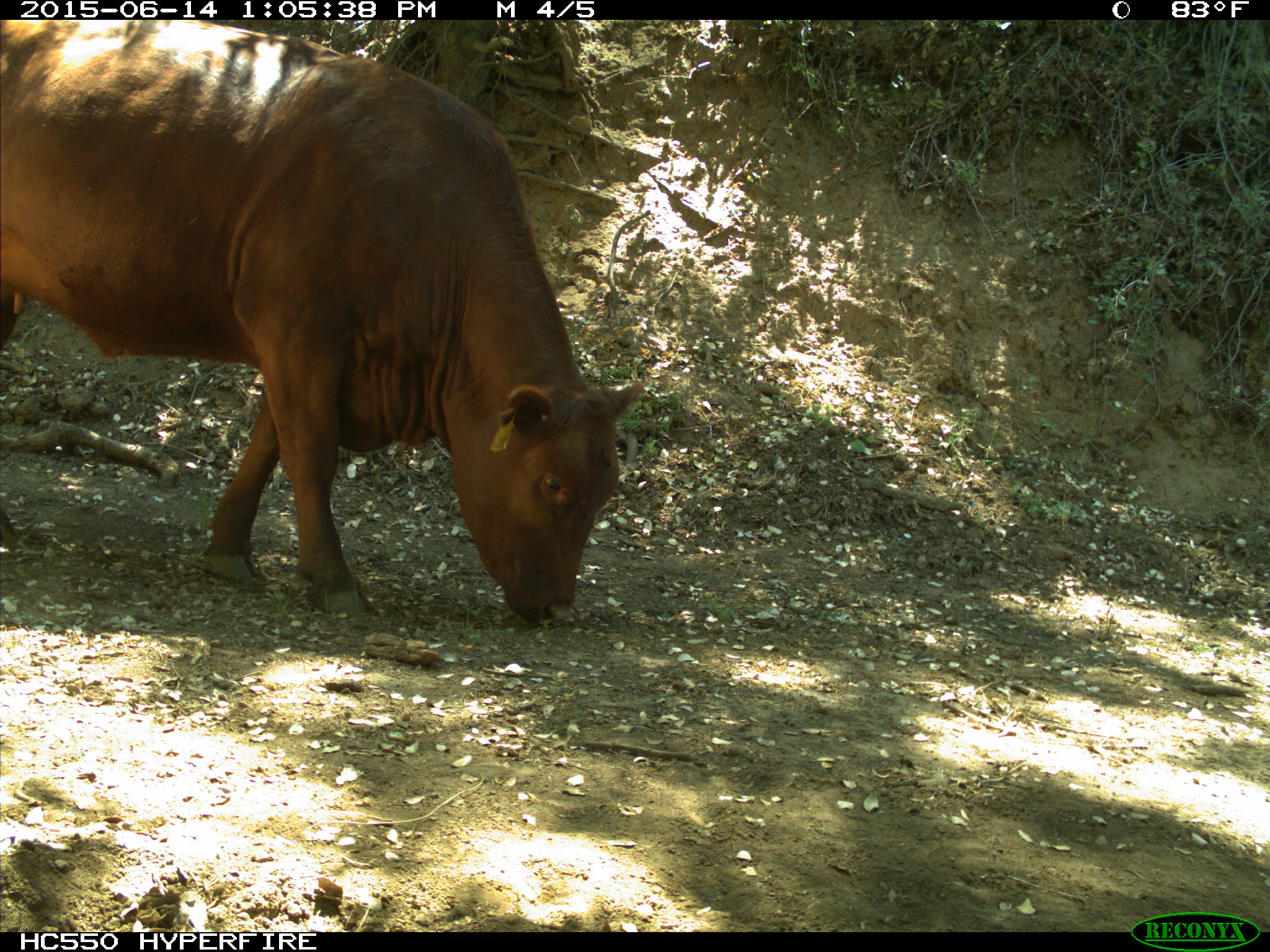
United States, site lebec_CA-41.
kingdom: Animalia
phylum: Chordata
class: Mammalia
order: Artiodactyla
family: Bovidae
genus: Bos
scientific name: Bos taurus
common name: domestic cow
Bos taurus (domestic cow).